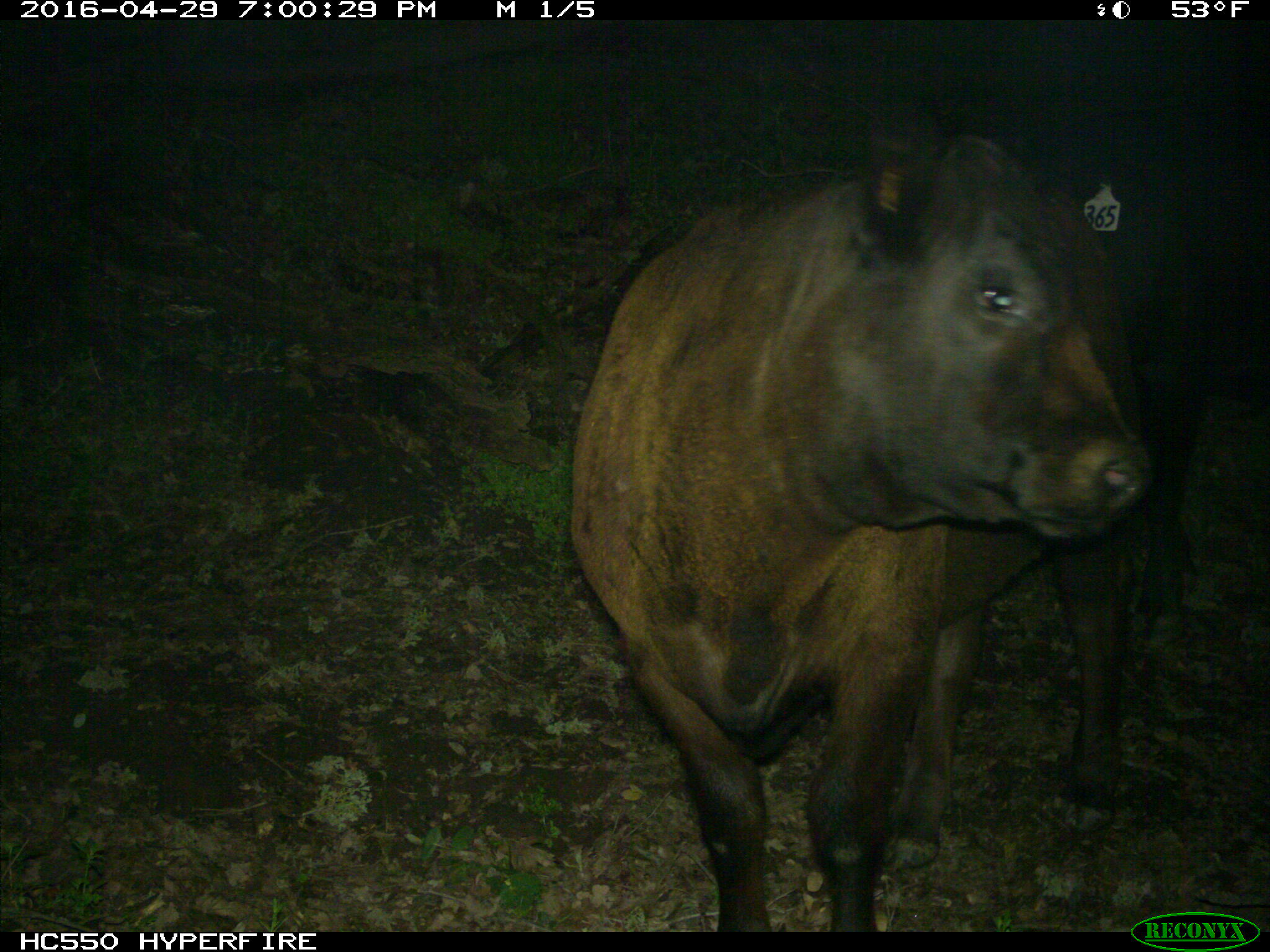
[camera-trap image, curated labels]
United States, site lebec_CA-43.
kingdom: Animalia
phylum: Chordata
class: Mammalia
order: Artiodactyla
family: Bovidae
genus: Bos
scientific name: Bos taurus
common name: domestic cow